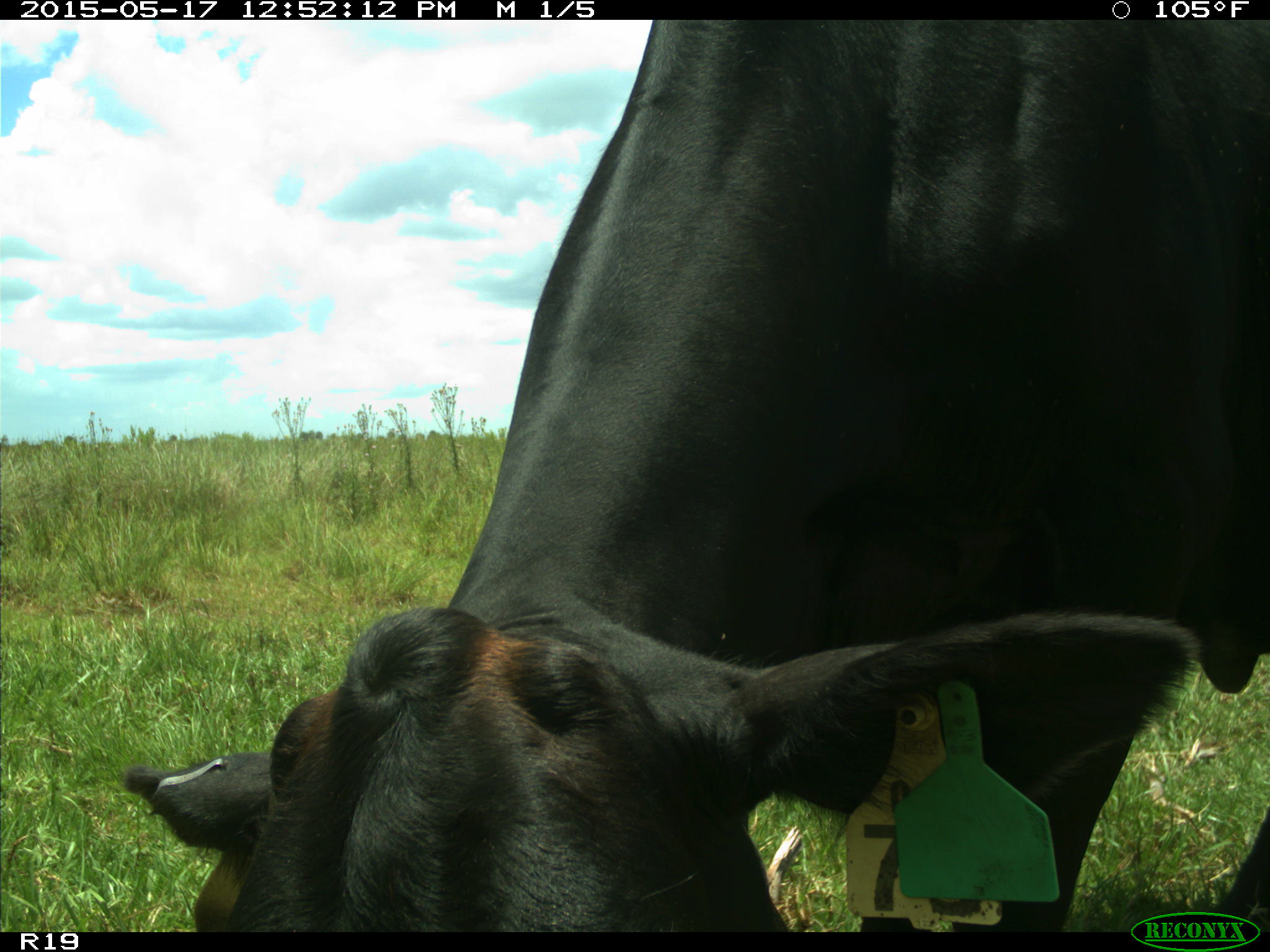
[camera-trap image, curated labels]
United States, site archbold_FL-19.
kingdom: Animalia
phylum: Chordata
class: Mammalia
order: Artiodactyla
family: Bovidae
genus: Bos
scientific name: Bos taurus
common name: domestic cow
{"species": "Bos taurus (domestic cow)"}